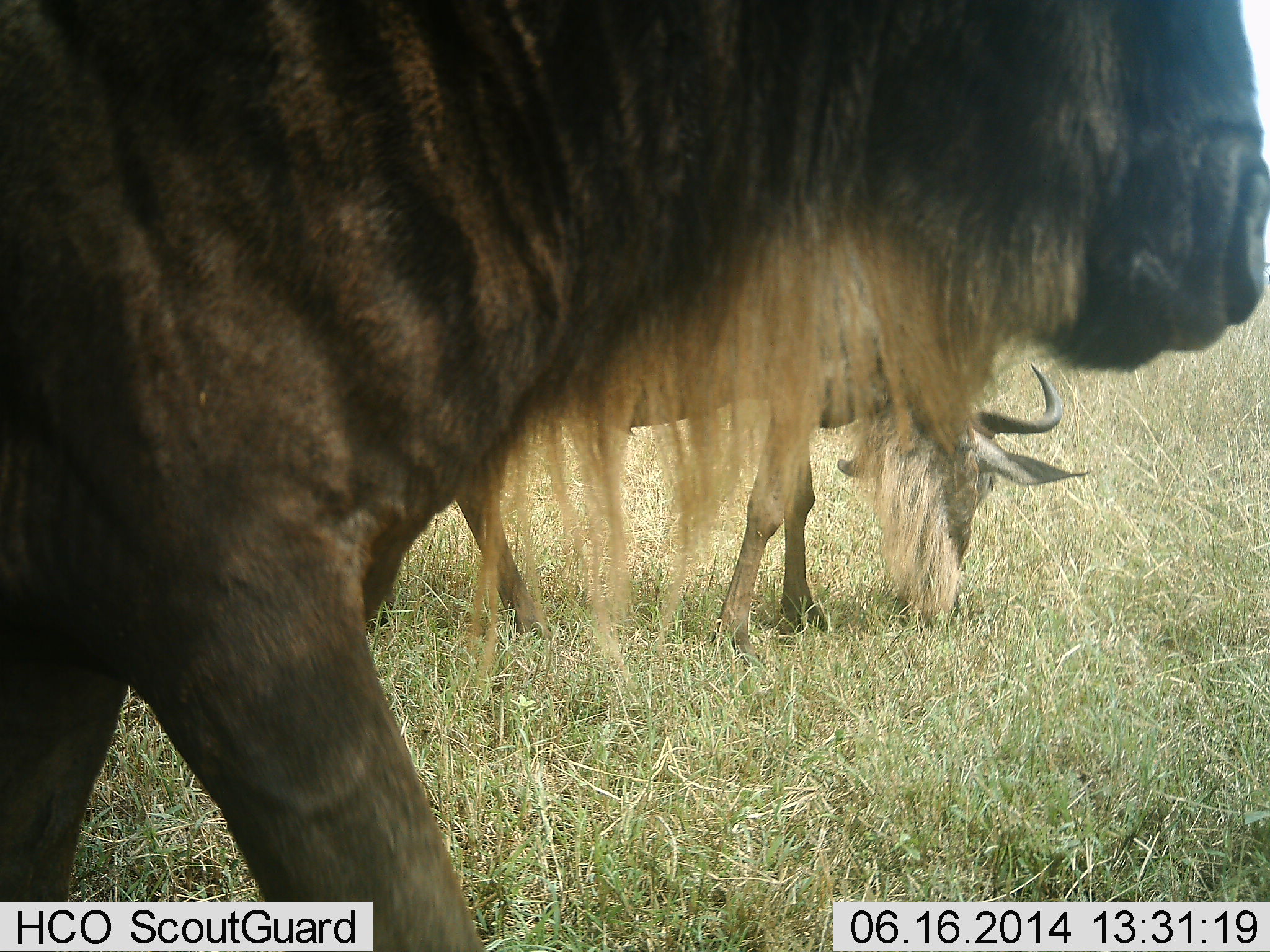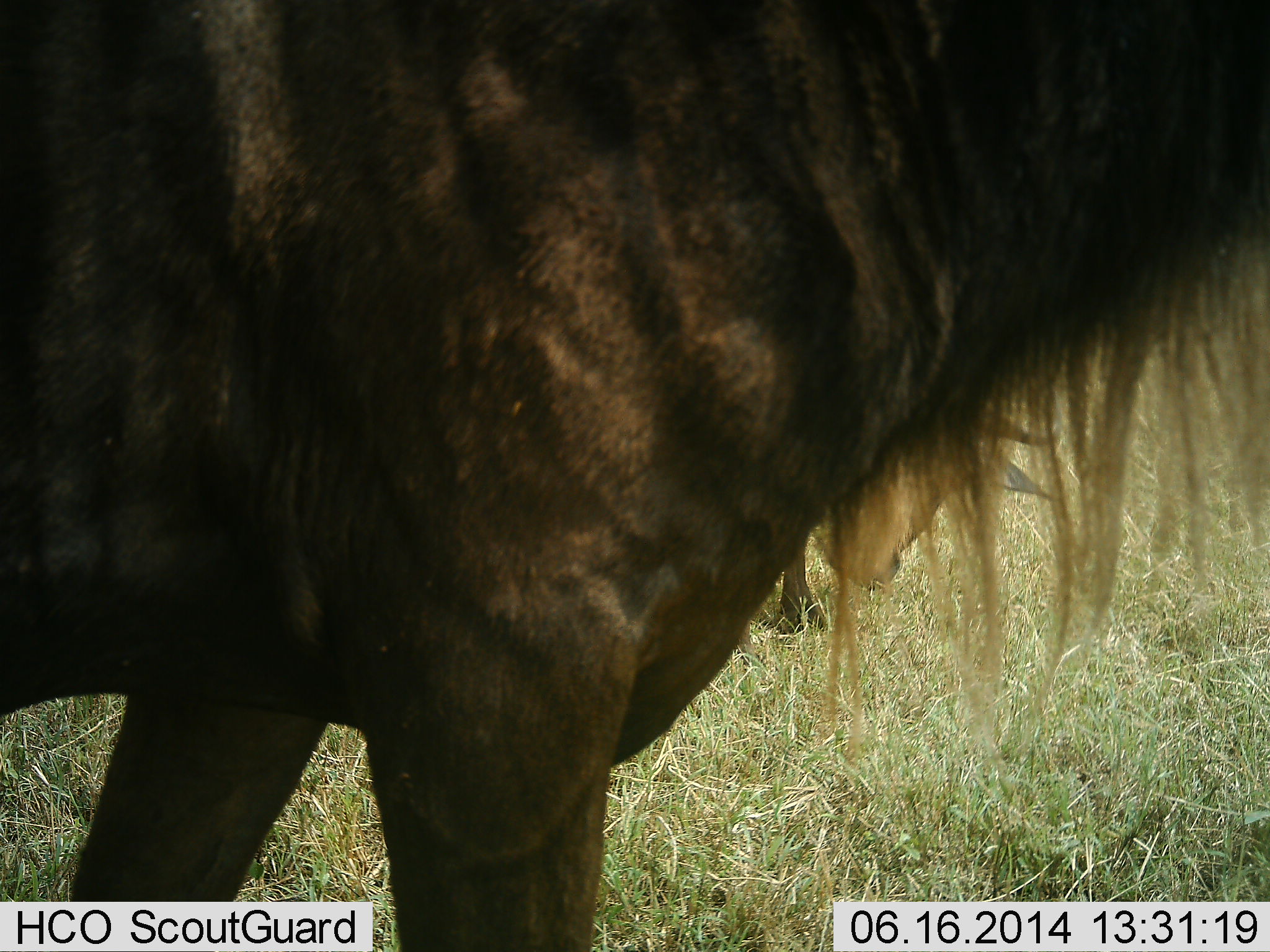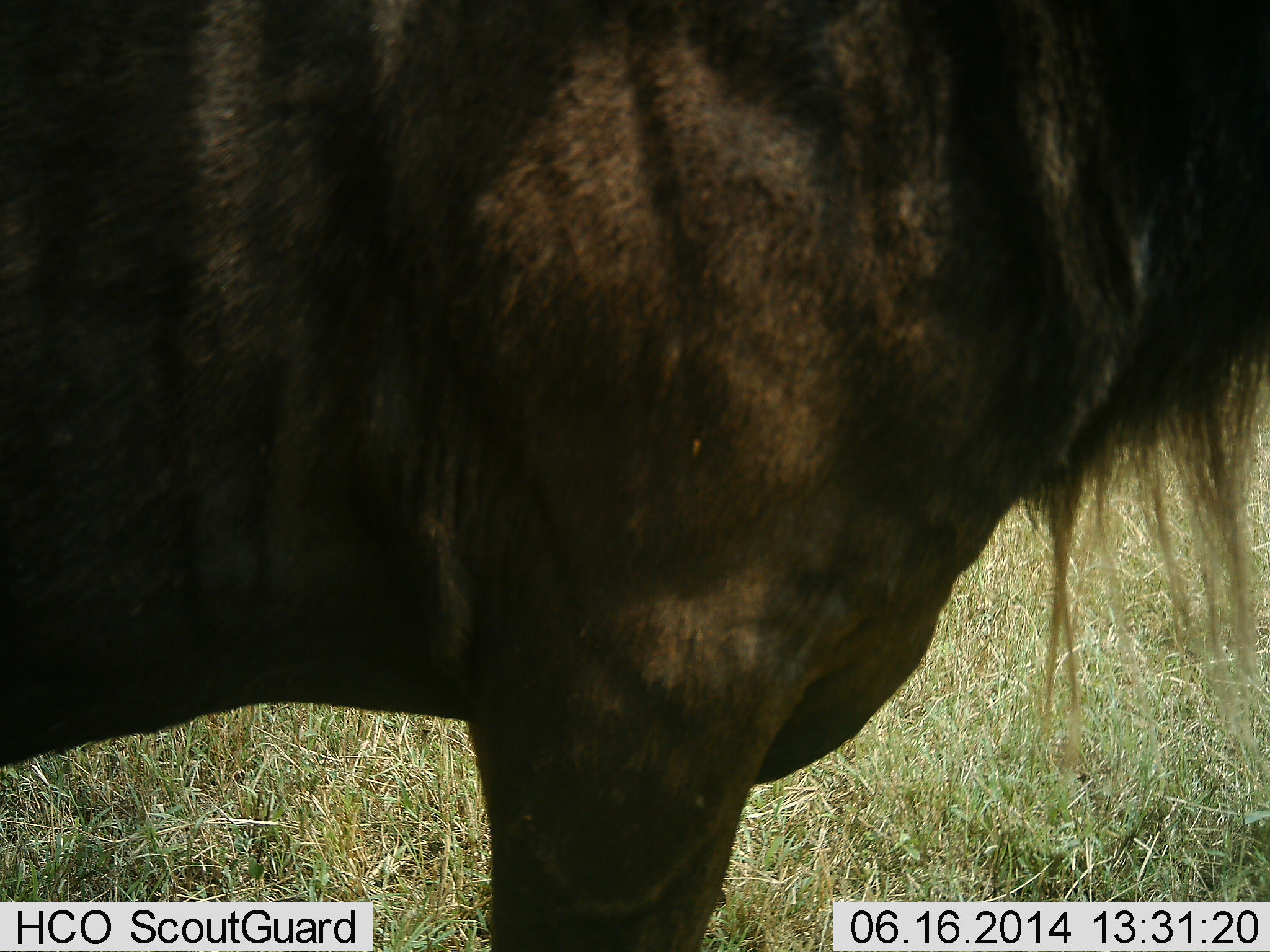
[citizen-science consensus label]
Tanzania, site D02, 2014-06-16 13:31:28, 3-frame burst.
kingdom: Animalia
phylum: Chordata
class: Mammalia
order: Artiodactyla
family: Bovidae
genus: Connochaetes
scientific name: Connochaetes taurinus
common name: blue wildebeest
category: wildebeest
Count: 2.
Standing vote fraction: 20%.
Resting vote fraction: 0%.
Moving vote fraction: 80%.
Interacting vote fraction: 0%.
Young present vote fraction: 0%.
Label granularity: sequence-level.